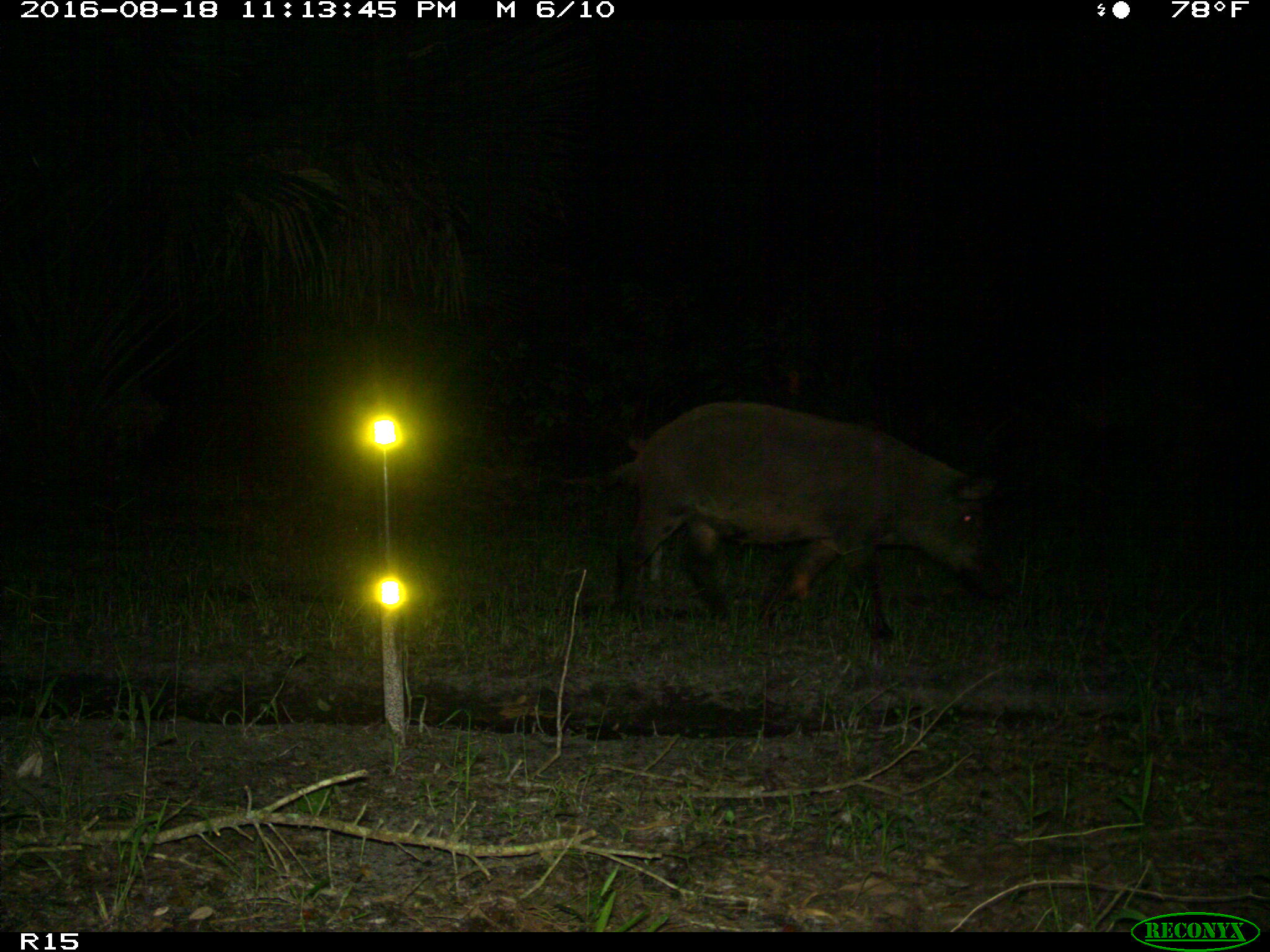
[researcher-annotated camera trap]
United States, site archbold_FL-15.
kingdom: Animalia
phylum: Chordata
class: Mammalia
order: Artiodactyla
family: Suidae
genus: Sus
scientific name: Sus scrofa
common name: wild boar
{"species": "Sus scrofa (wild boar)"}